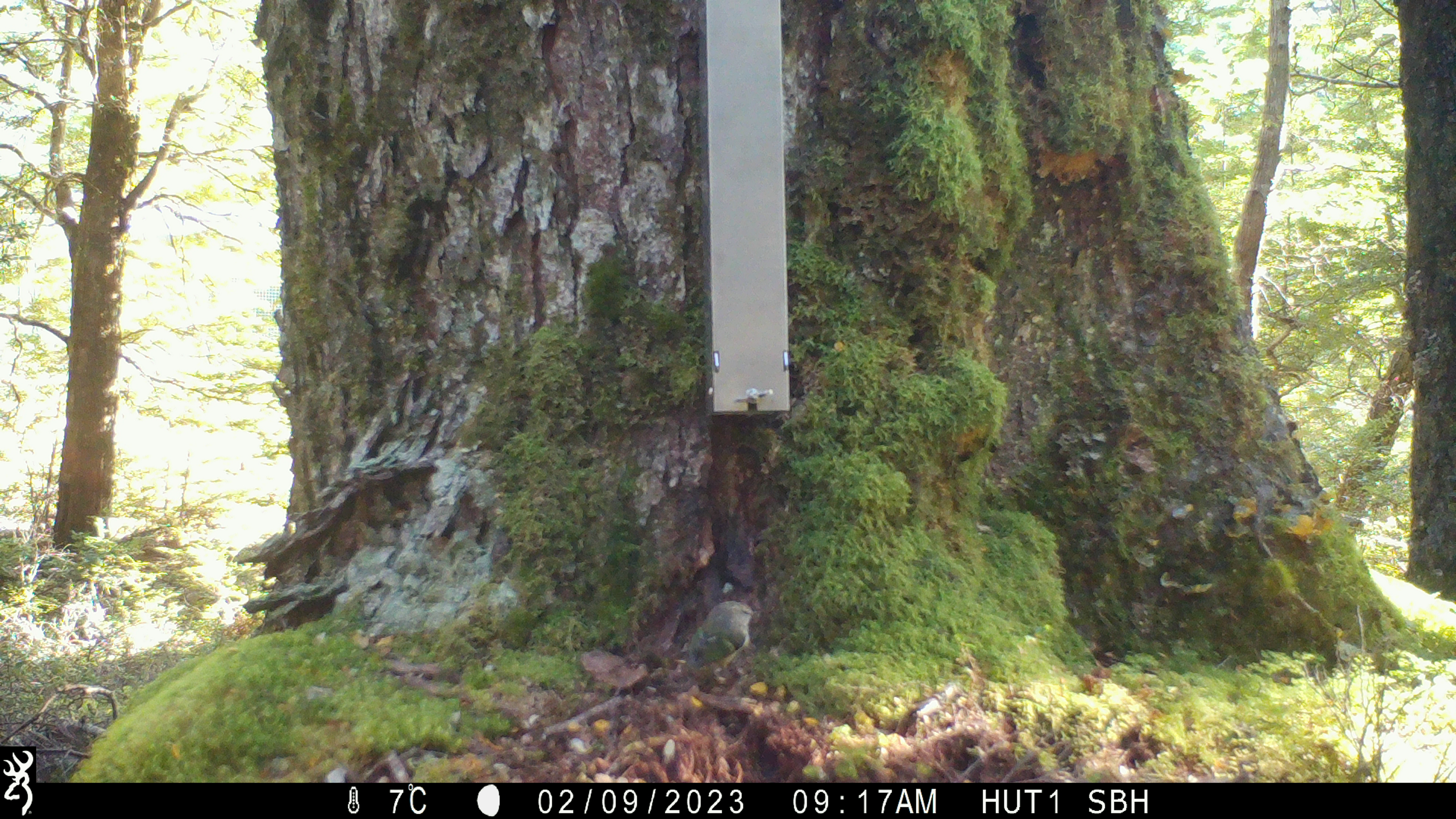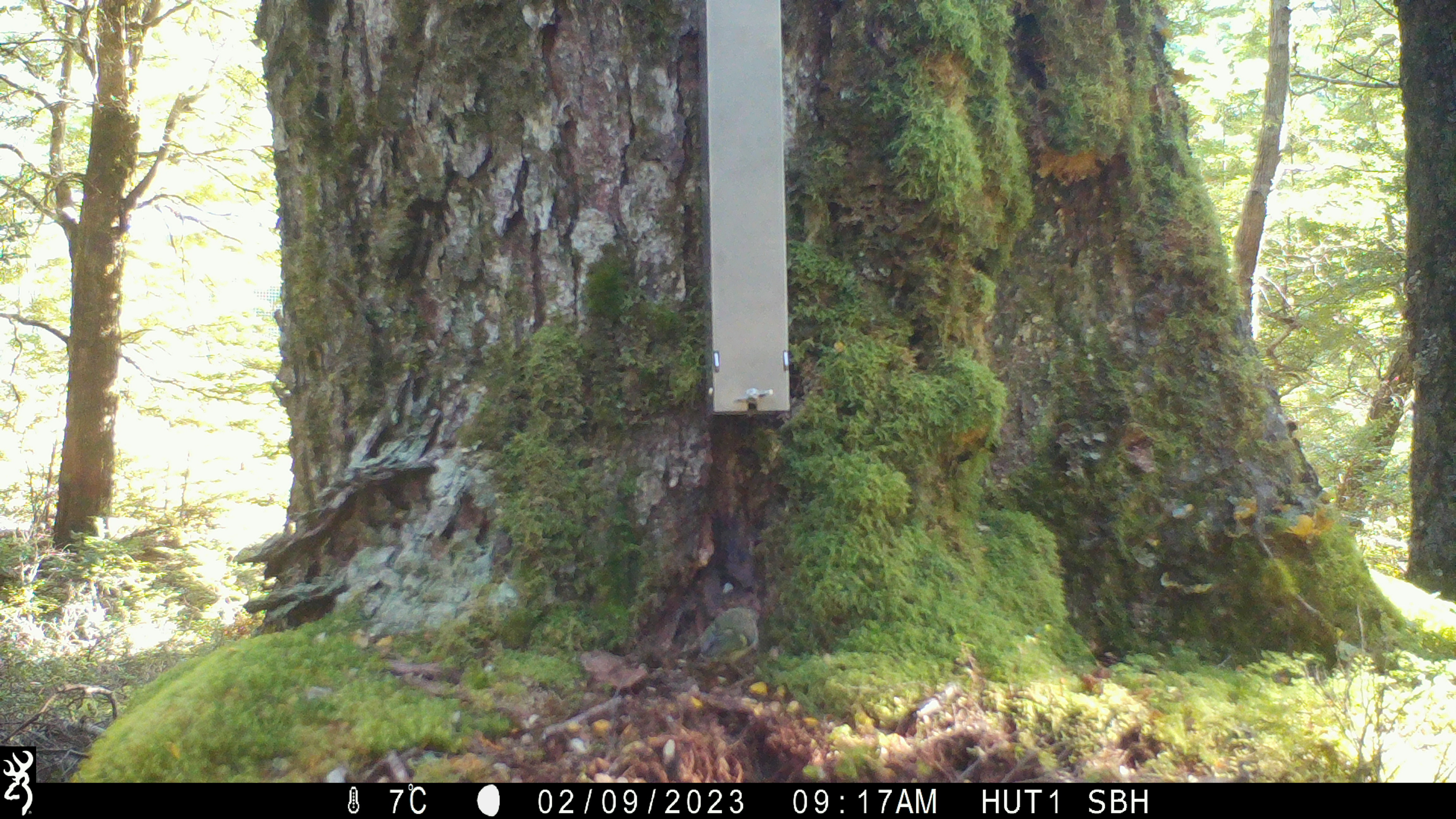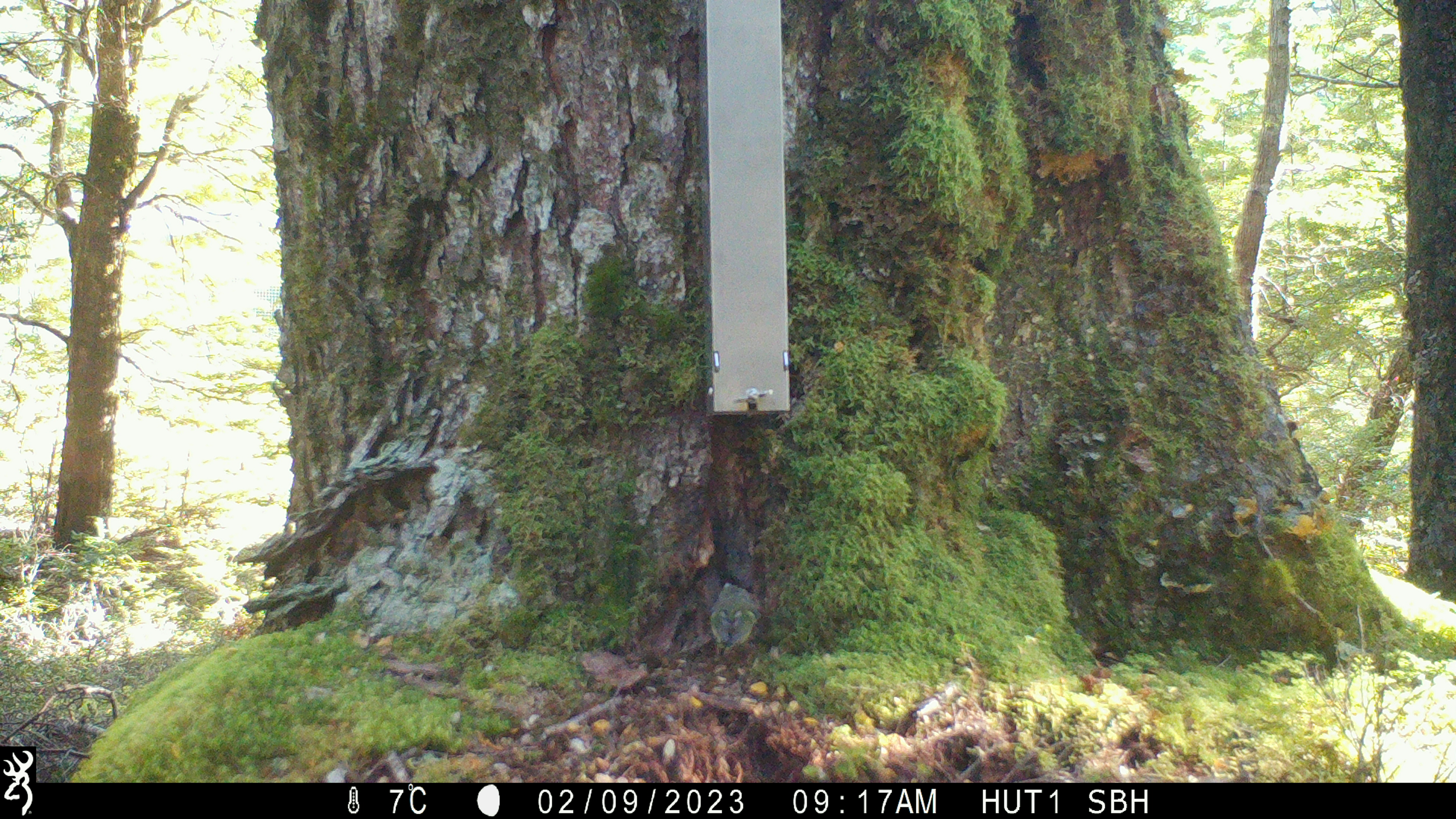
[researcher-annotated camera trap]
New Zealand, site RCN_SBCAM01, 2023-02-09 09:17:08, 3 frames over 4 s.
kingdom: Animalia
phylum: Chordata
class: Aves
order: Passeriformes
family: Acanthisittidae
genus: Acanthisitta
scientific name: Acanthisitta chloris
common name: rifleman